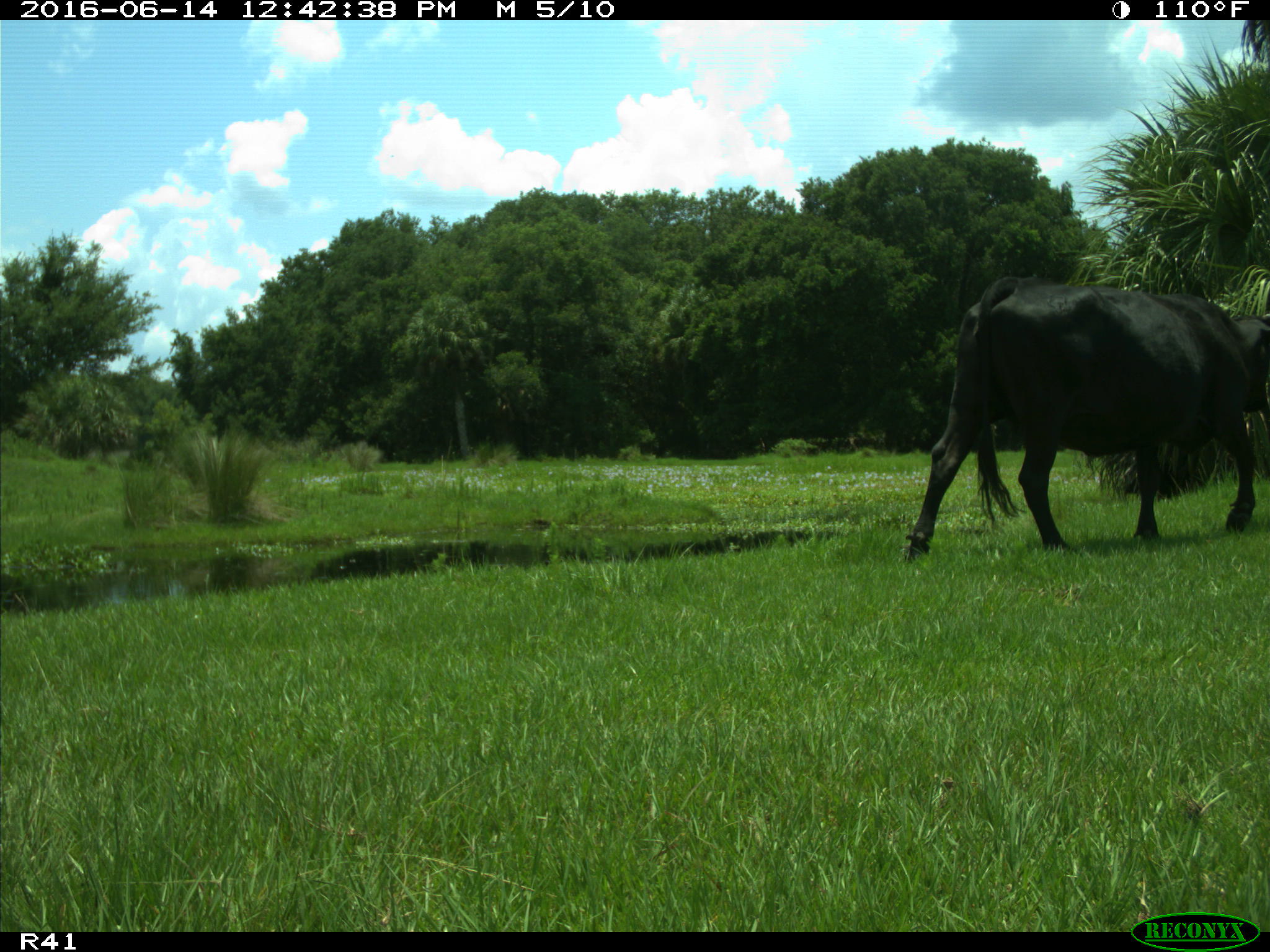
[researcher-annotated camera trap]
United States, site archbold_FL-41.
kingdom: Animalia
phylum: Chordata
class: Mammalia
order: Artiodactyla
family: Bovidae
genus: Bos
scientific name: Bos taurus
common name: domestic cow